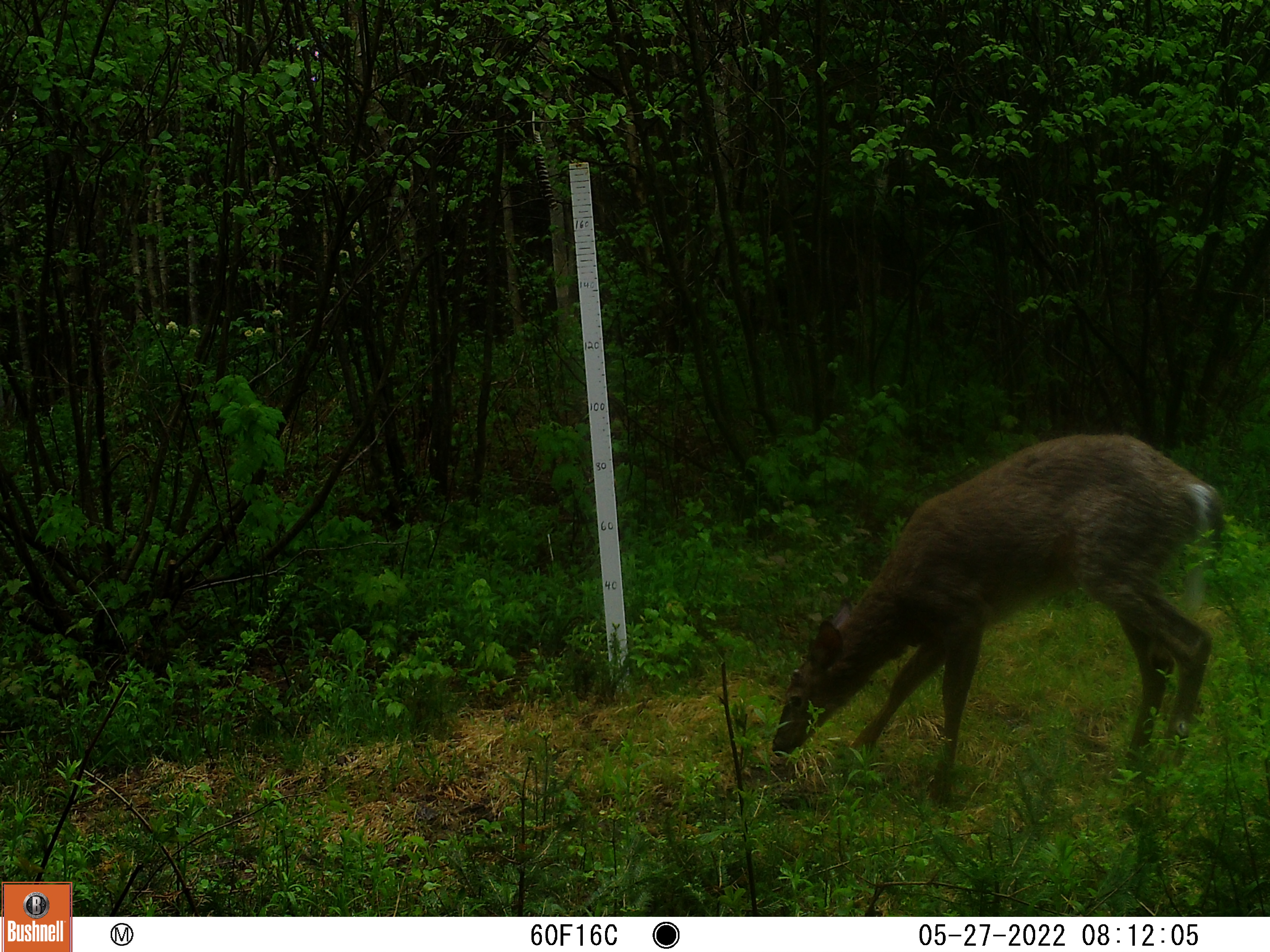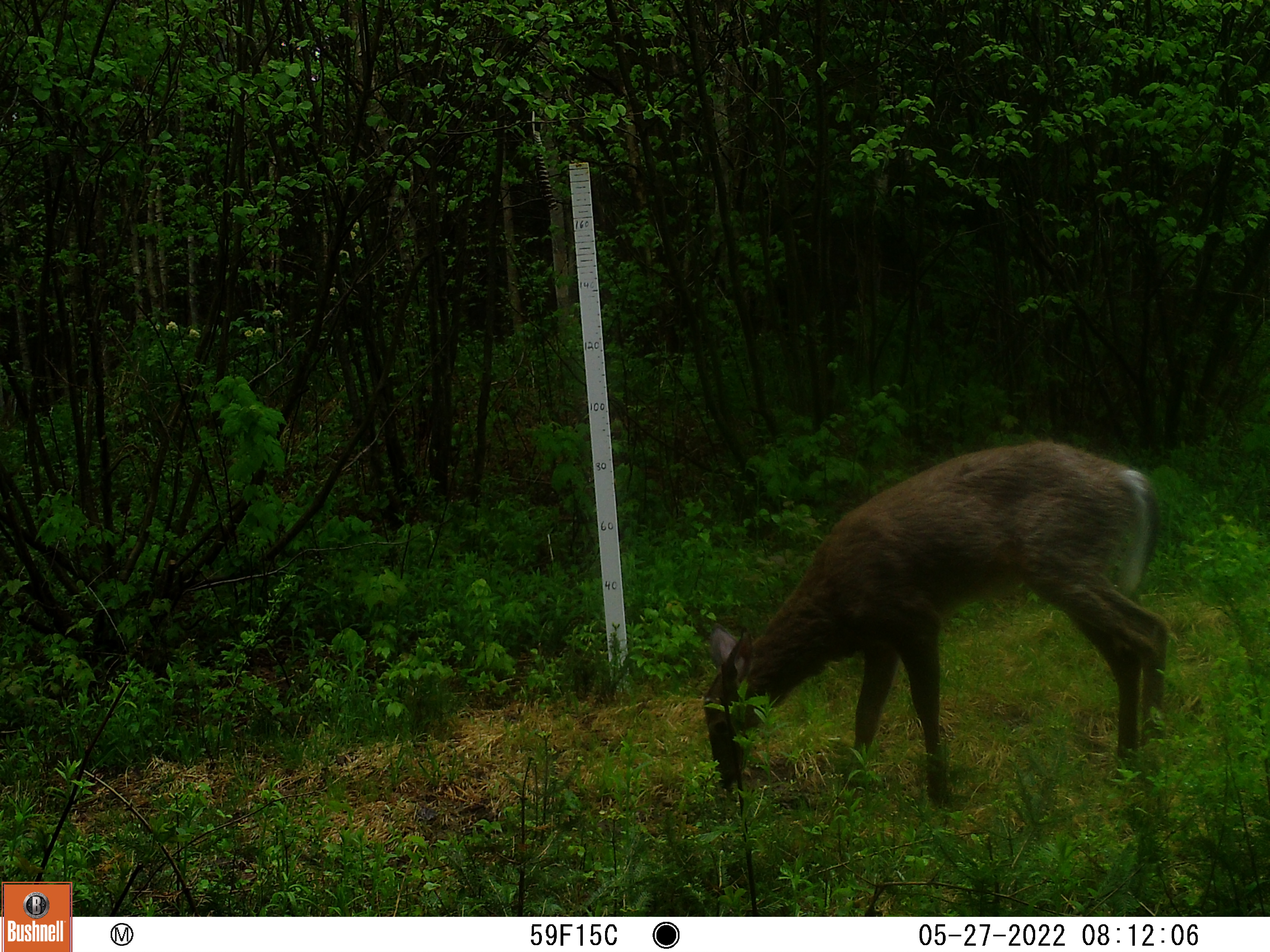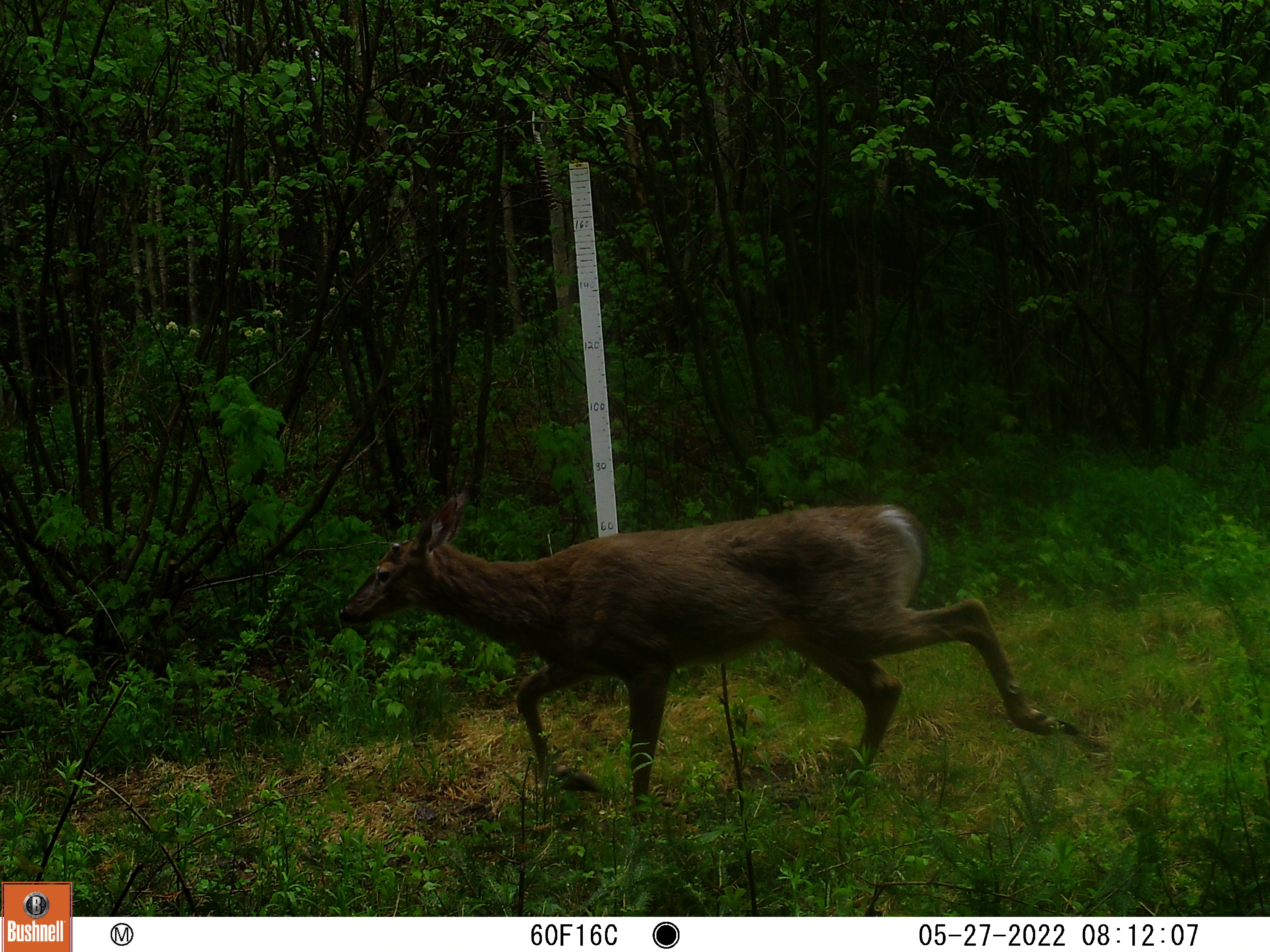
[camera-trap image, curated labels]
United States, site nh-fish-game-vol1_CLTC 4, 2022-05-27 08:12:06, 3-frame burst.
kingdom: Animalia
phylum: Chordata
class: Mammalia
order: Artiodactyla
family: Cervidae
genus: Odocoileus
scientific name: Odocoileus virginianus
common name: white-tailed deer